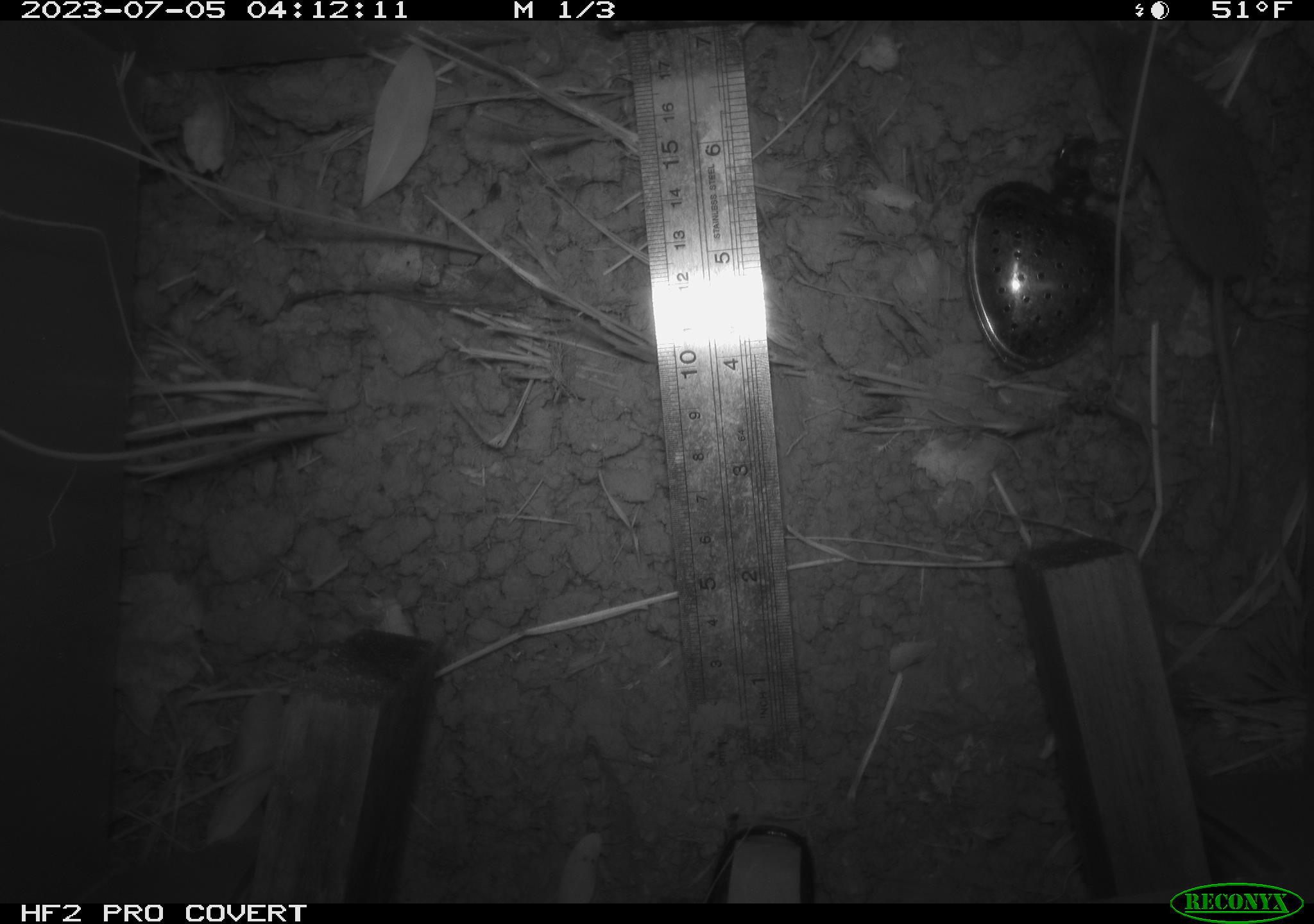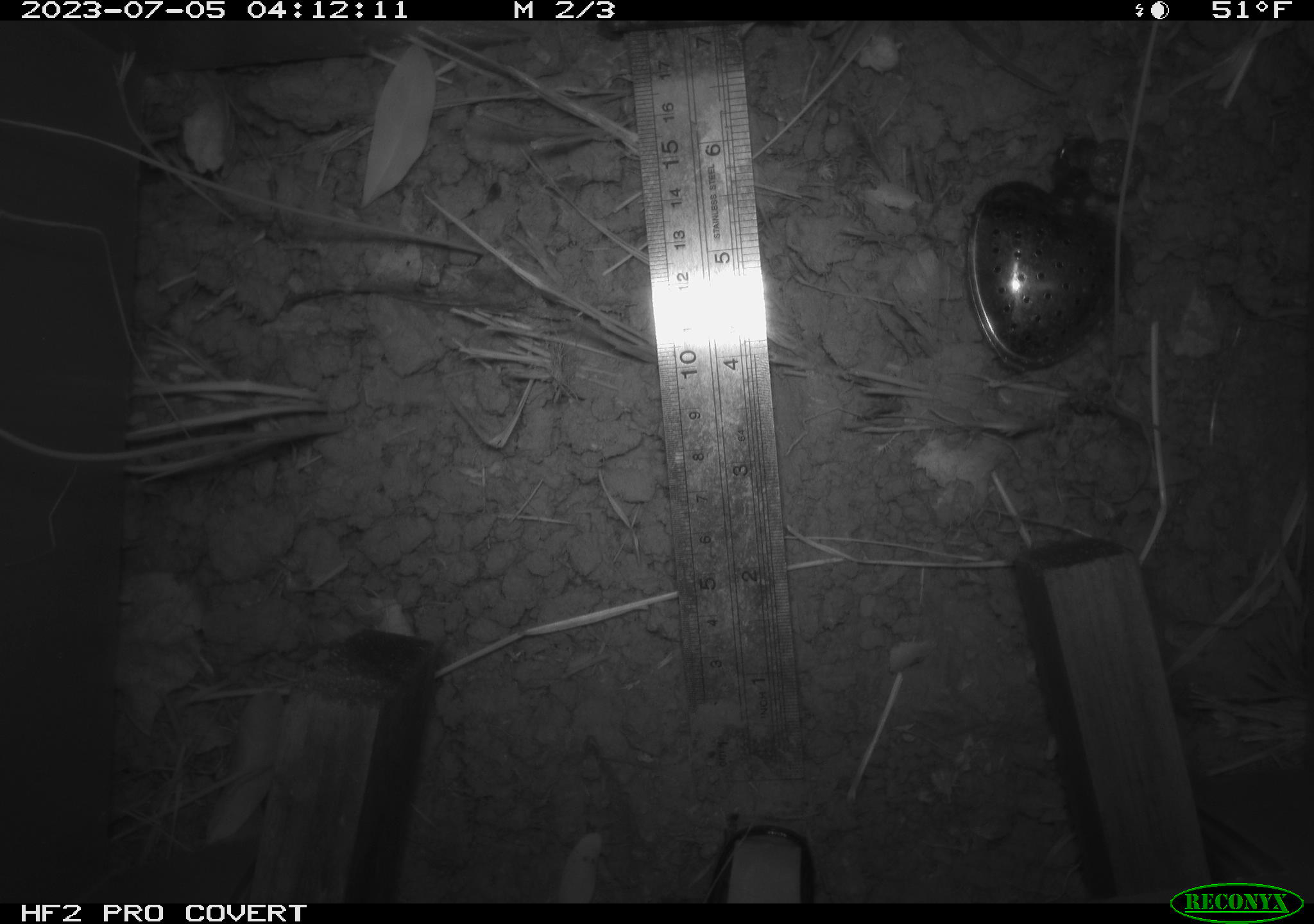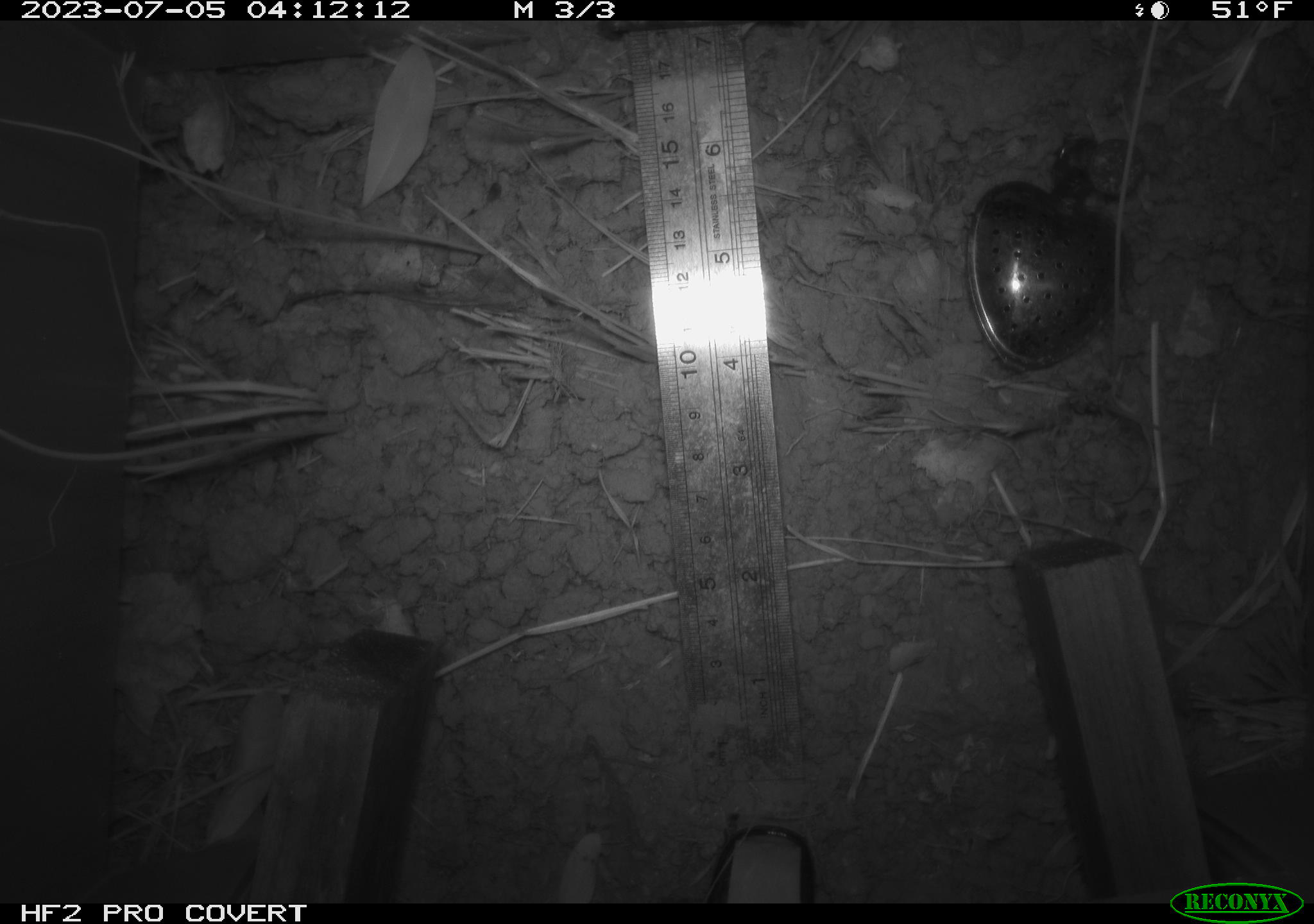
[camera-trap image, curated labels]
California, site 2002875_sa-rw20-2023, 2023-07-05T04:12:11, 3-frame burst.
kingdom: Animalia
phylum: Chordata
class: Mammalia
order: Eulipotyphla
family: Soricidae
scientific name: Soricidae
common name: shrews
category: soricidae family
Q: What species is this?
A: Soricidae family (shrews) (Soricidae).